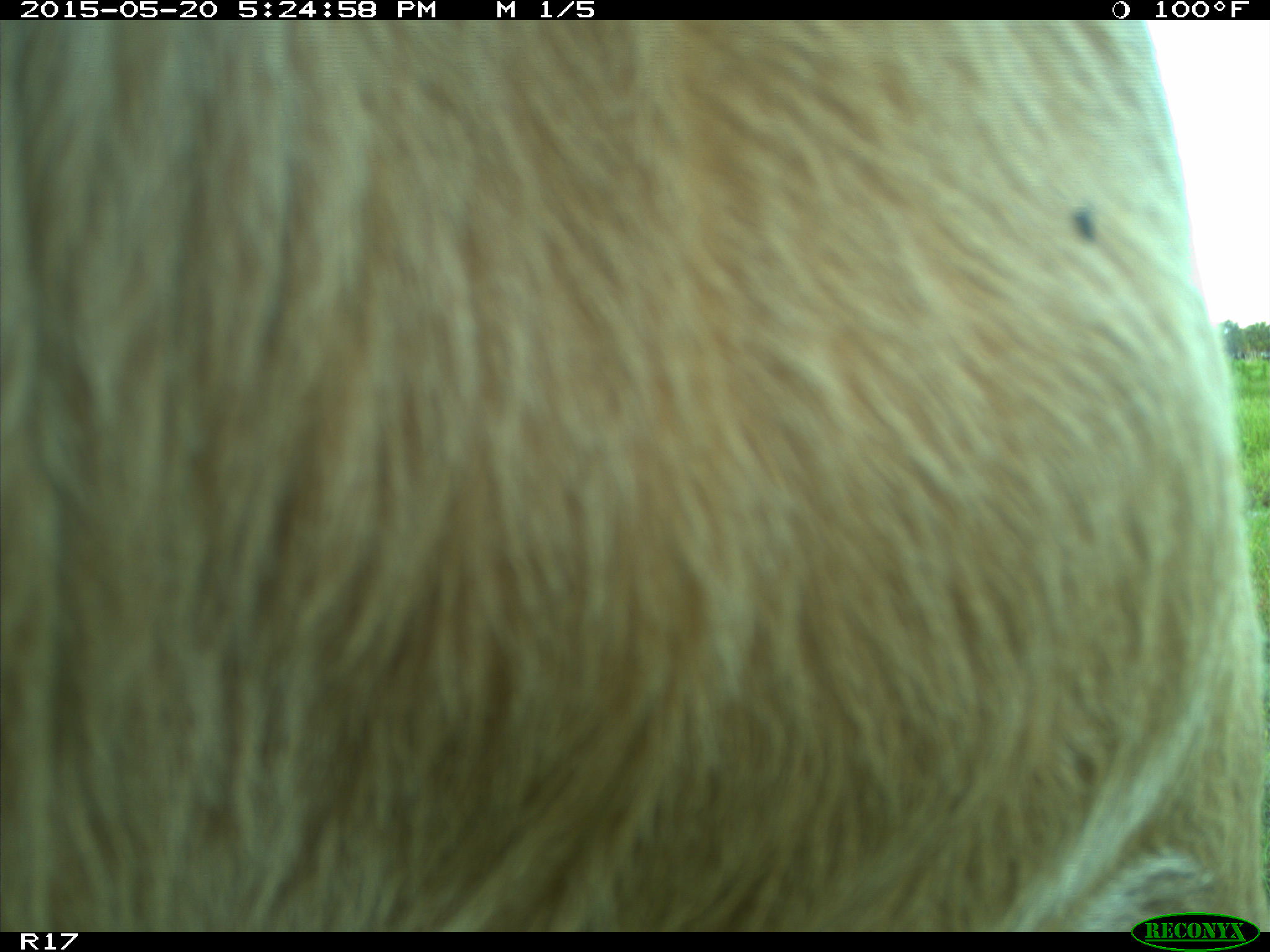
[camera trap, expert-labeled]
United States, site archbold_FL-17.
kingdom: Animalia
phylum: Chordata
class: Mammalia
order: Artiodactyla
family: Bovidae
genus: Bos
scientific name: Bos taurus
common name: domestic cow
Bos taurus (domestic cow).